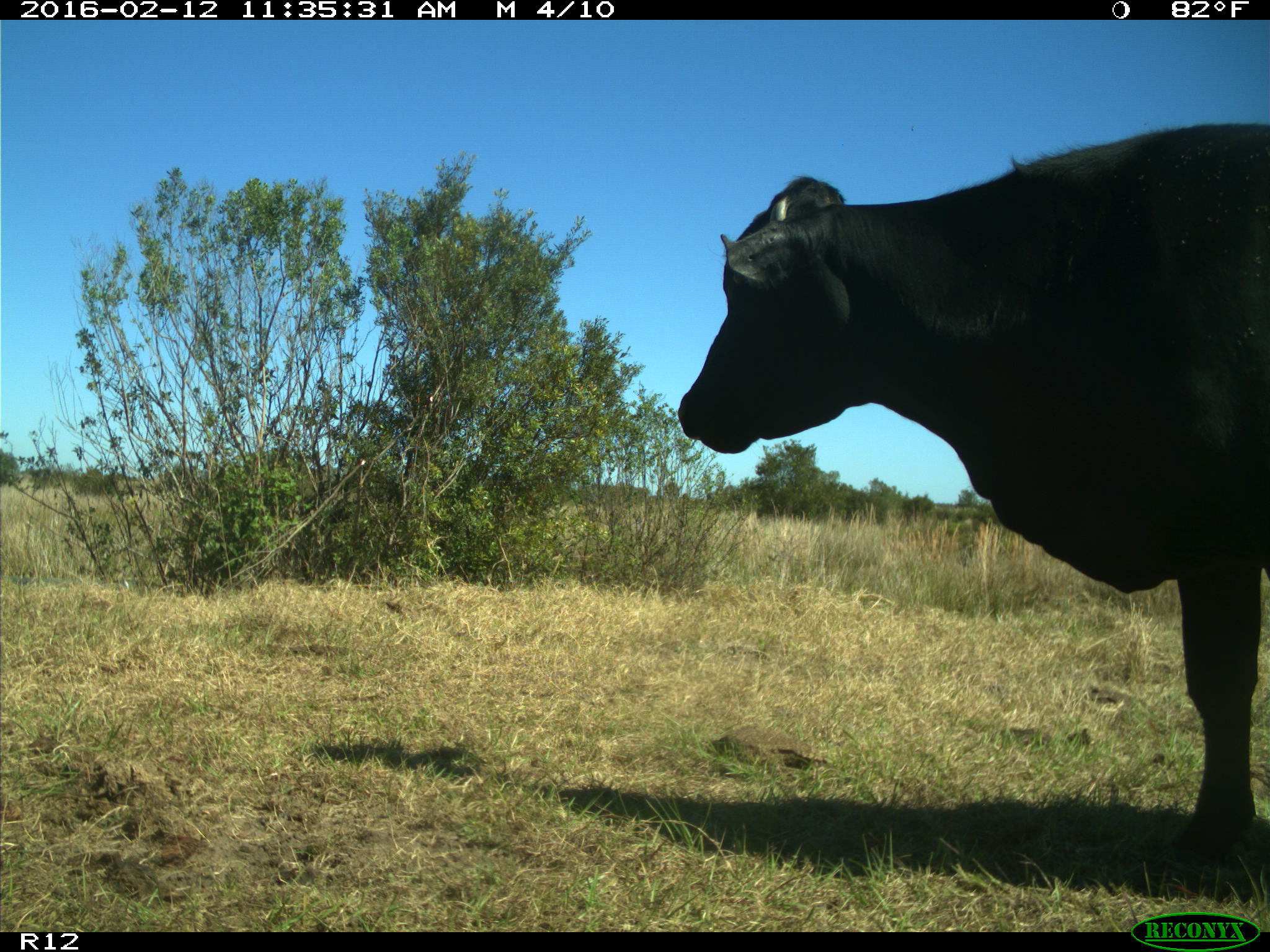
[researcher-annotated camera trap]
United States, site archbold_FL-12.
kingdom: Animalia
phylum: Chordata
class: Mammalia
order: Artiodactyla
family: Bovidae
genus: Bos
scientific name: Bos taurus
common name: domestic cow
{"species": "Bos taurus (domestic cow)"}